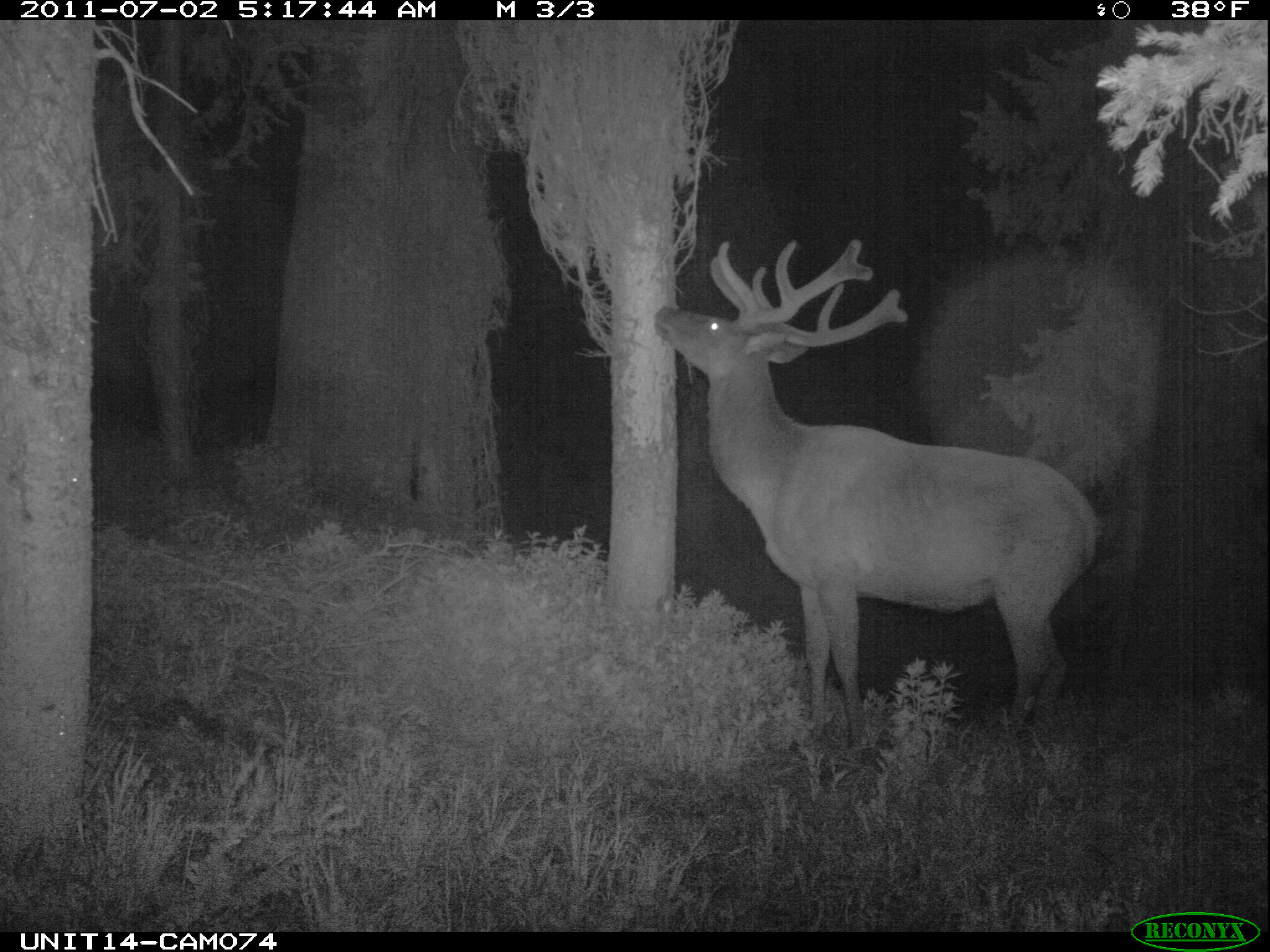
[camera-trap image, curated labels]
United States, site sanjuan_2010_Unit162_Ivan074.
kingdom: Animalia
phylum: Chordata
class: Mammalia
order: Artiodactyla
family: Cervidae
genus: Cervus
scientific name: Cervus elaphus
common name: red deer